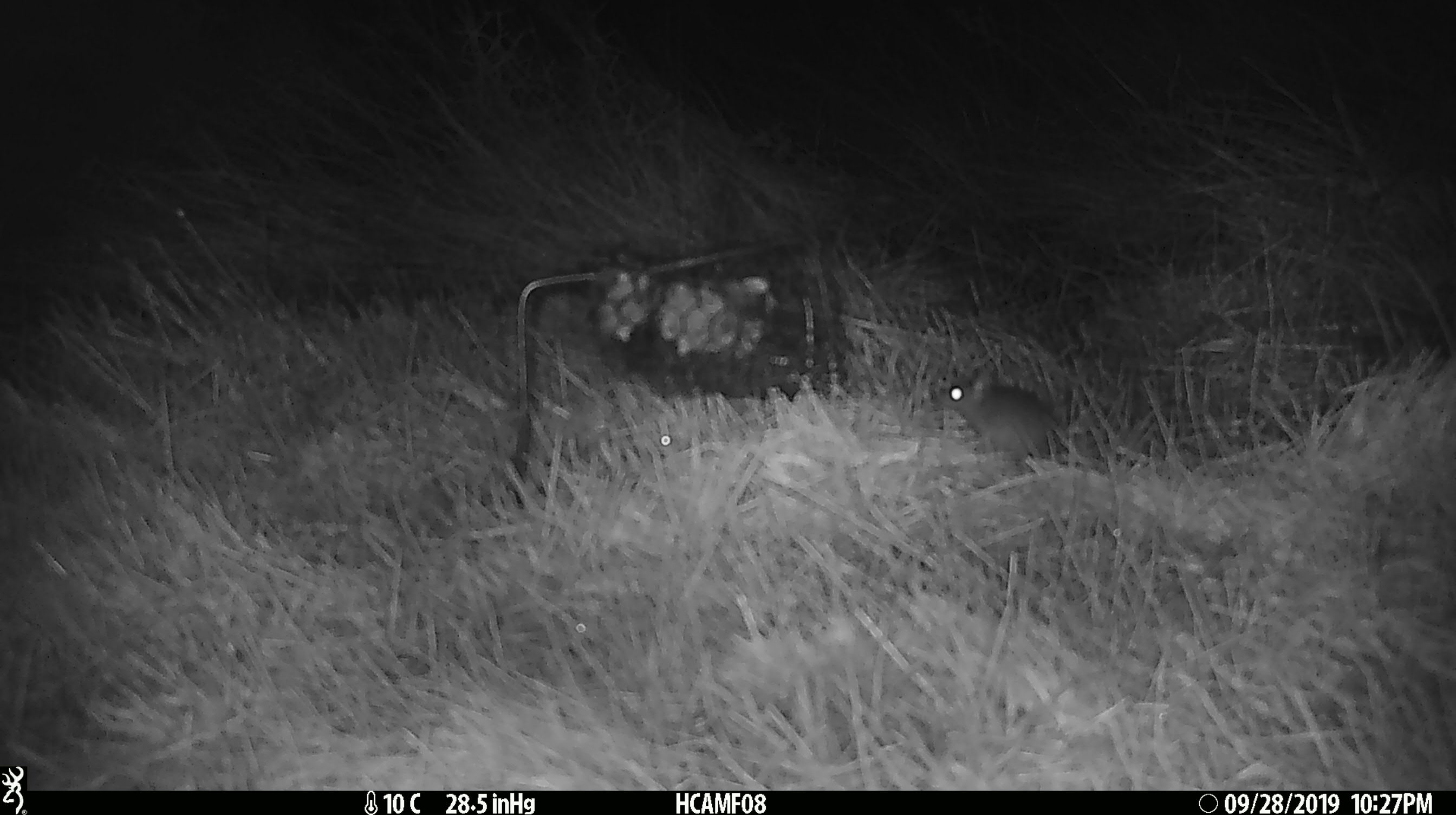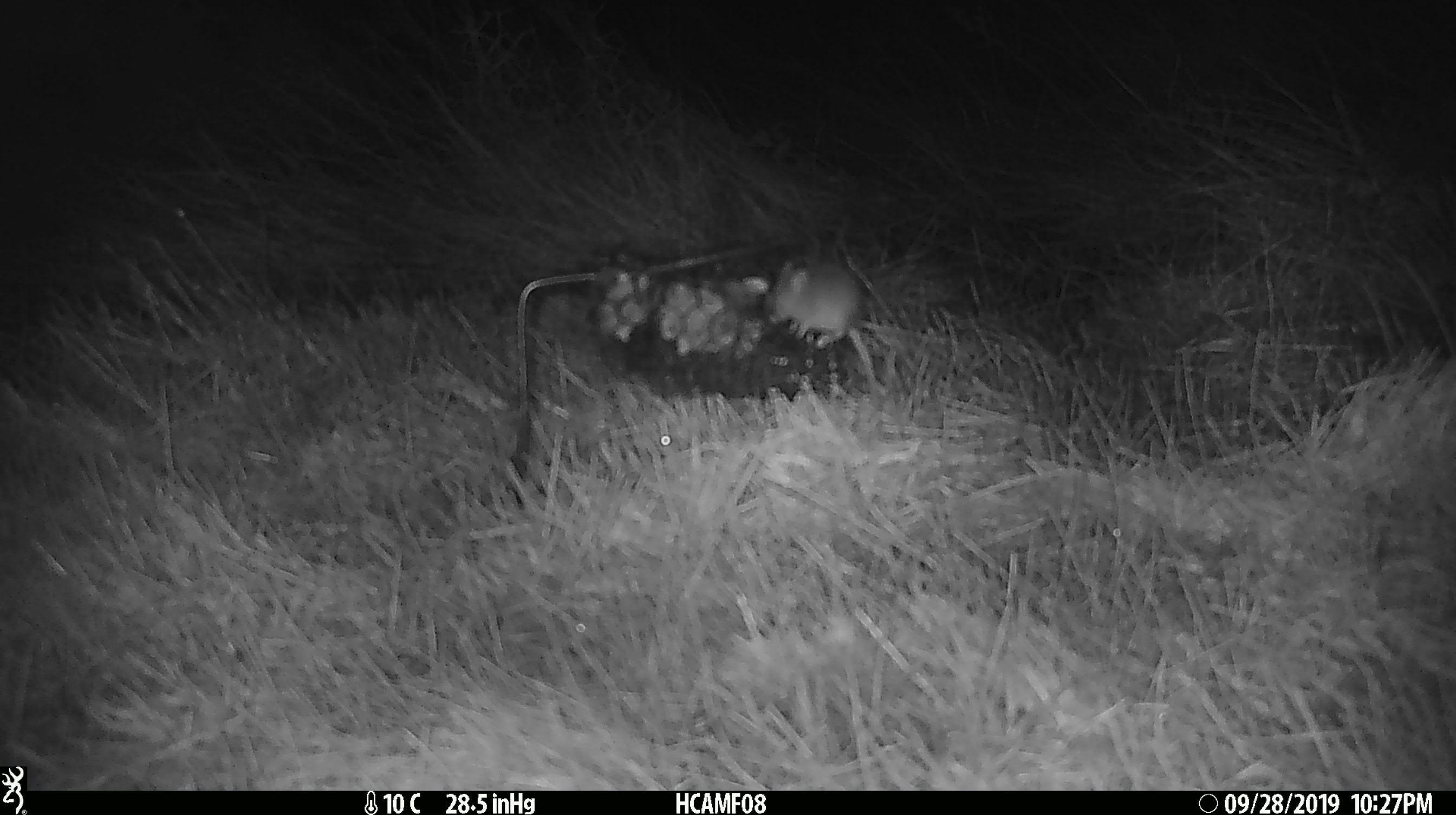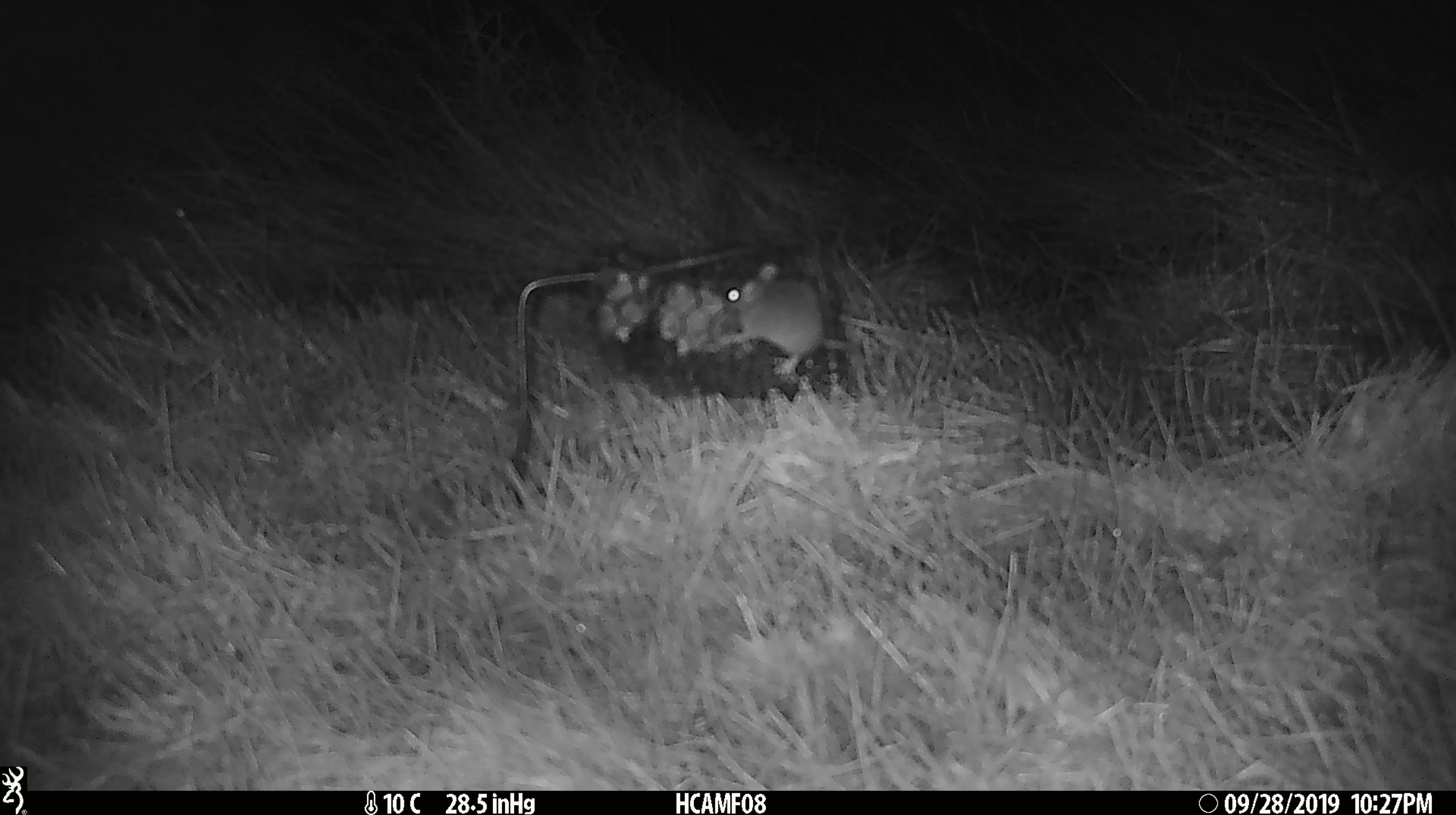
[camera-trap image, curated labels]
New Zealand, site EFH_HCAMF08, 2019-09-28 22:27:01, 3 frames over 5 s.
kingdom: Animalia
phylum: Chordata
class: Mammalia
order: Rodentia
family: Muridae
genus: Mus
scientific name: Mus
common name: mouse